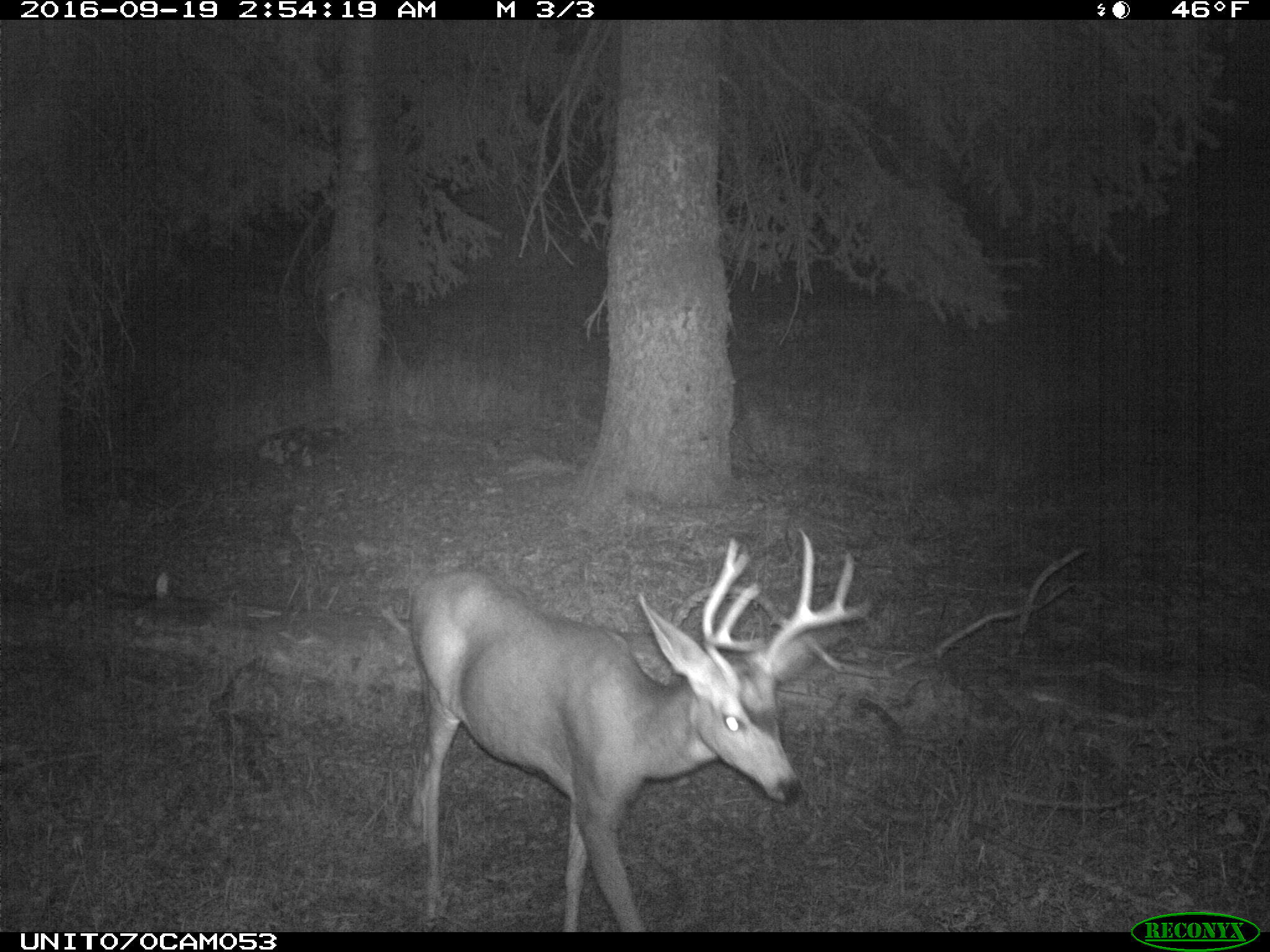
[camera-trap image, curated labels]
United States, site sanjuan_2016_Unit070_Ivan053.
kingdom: Animalia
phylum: Chordata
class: Mammalia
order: Artiodactyla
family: Cervidae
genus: Odocoileus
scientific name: Odocoileus hemionus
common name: mule deer